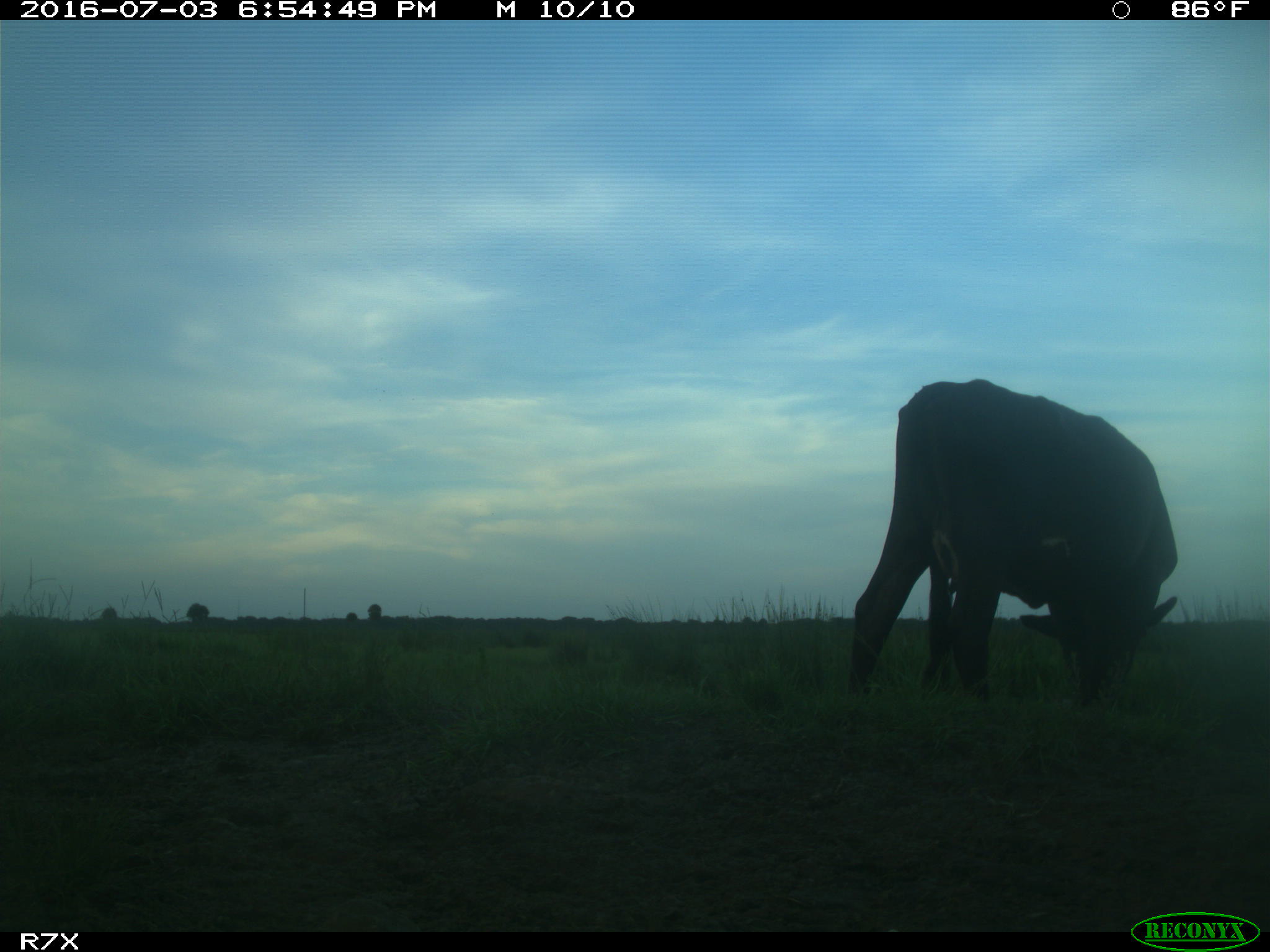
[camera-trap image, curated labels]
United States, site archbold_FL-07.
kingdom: Animalia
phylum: Chordata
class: Mammalia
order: Artiodactyla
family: Bovidae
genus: Bos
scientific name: Bos taurus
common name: domestic cow